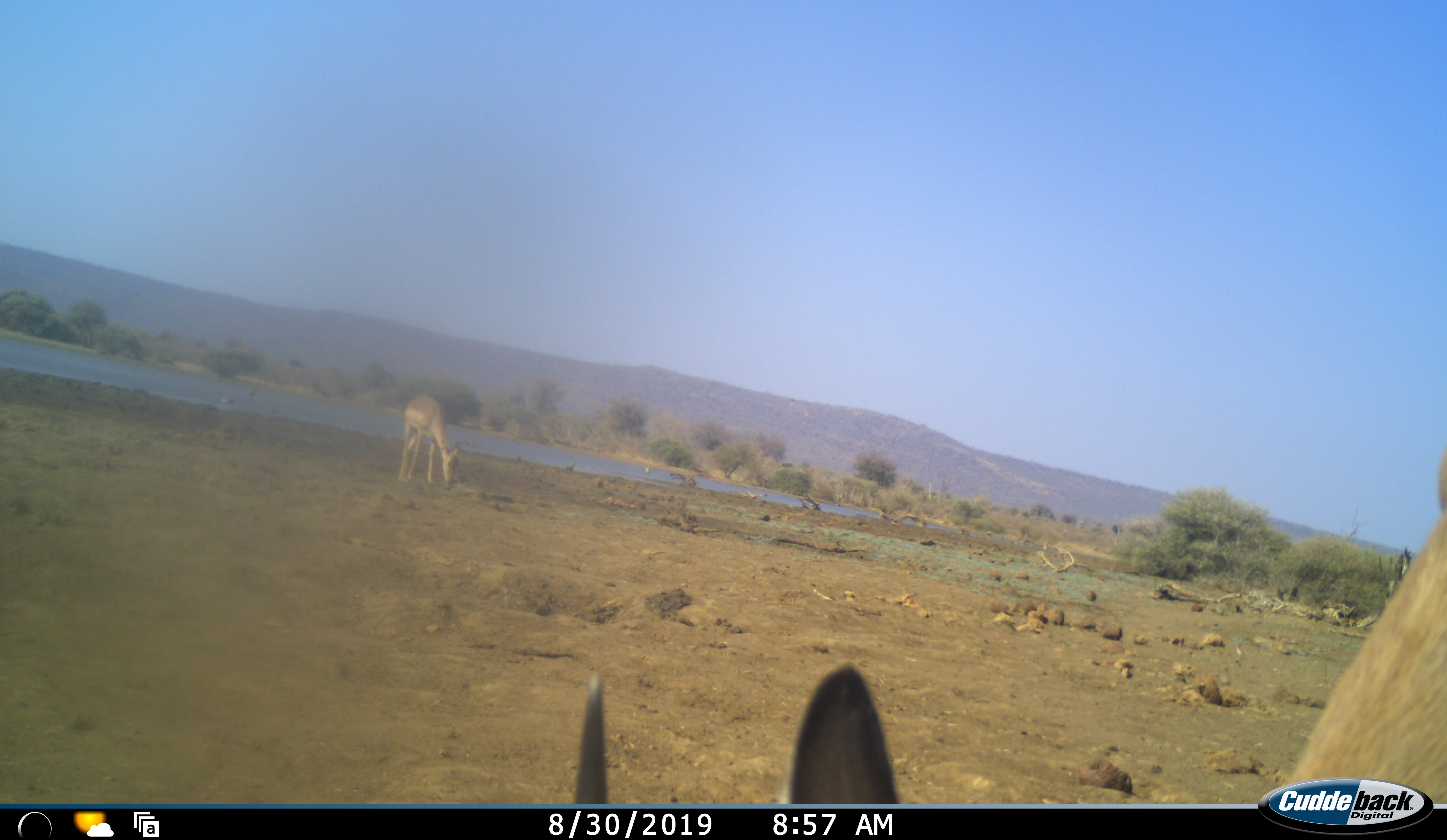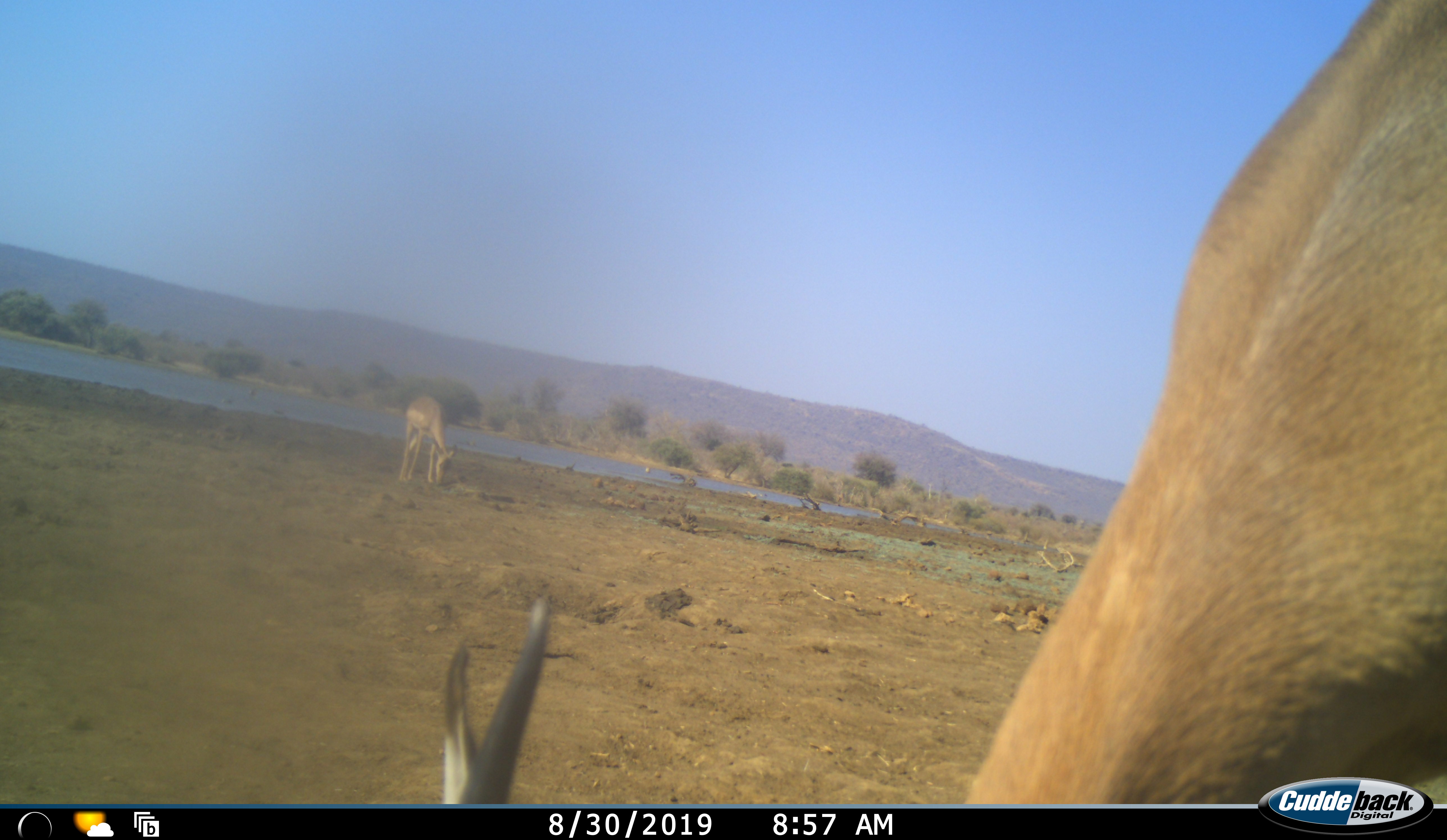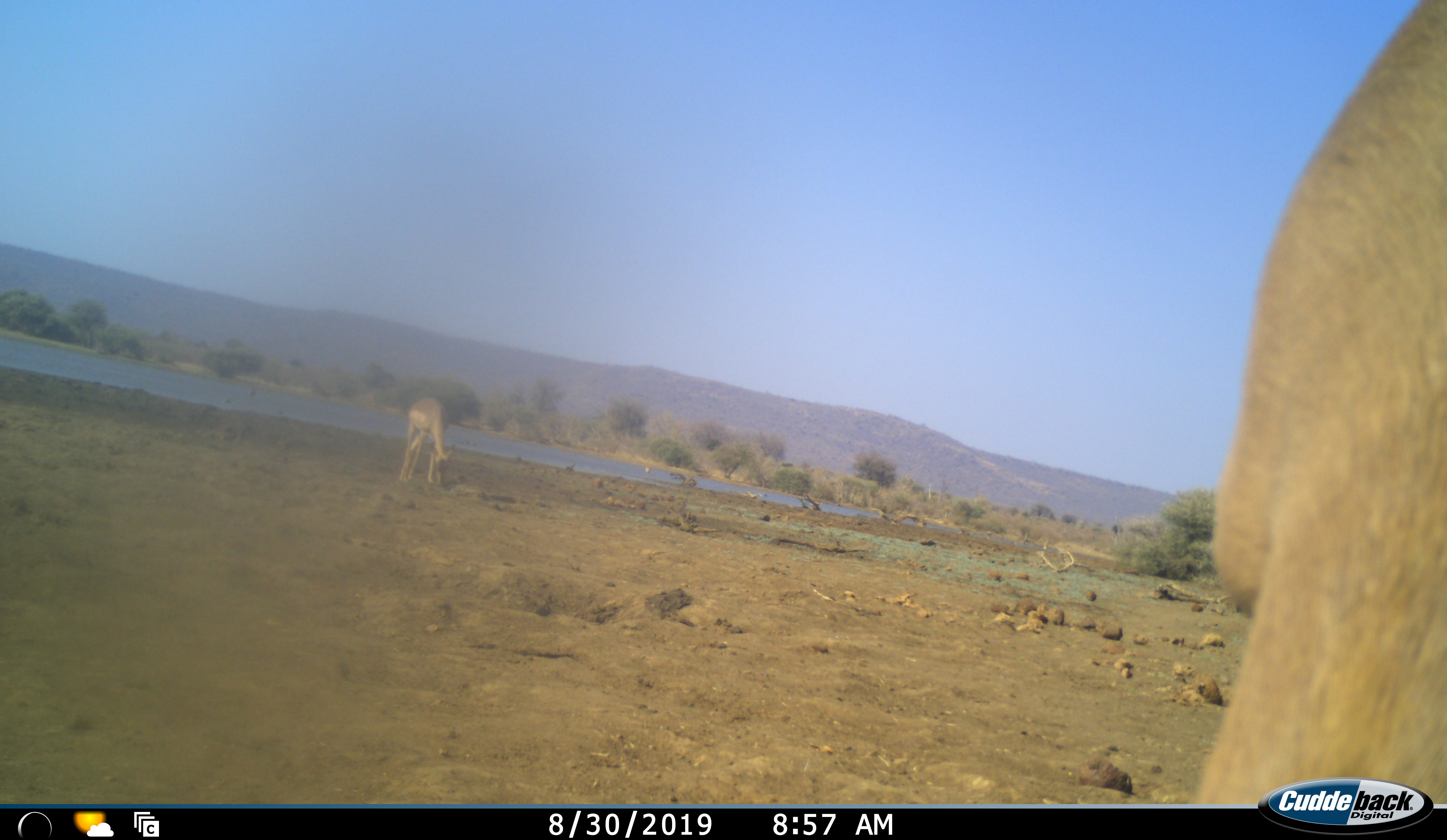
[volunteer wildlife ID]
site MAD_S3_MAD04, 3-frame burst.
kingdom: Animalia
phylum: Chordata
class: Mammalia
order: Artiodactyla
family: Bovidae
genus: Aepyceros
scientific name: Aepyceros melampus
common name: impala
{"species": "impala (Aepyceros melampus)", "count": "2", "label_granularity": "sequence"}